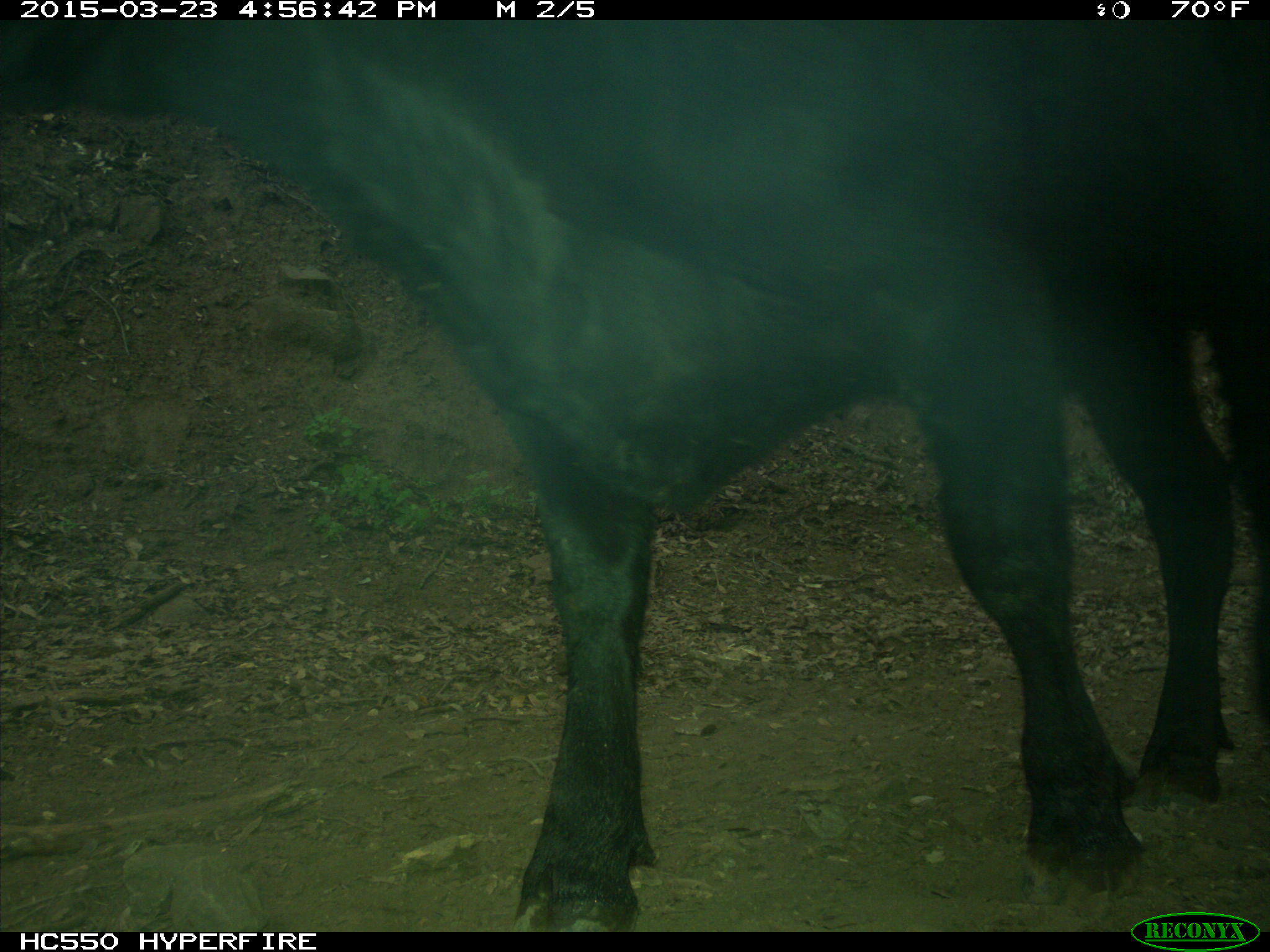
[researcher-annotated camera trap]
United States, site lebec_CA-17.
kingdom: Animalia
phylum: Chordata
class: Mammalia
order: Artiodactyla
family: Bovidae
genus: Bos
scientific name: Bos taurus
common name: domestic cow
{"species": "Bos taurus (domestic cow)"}